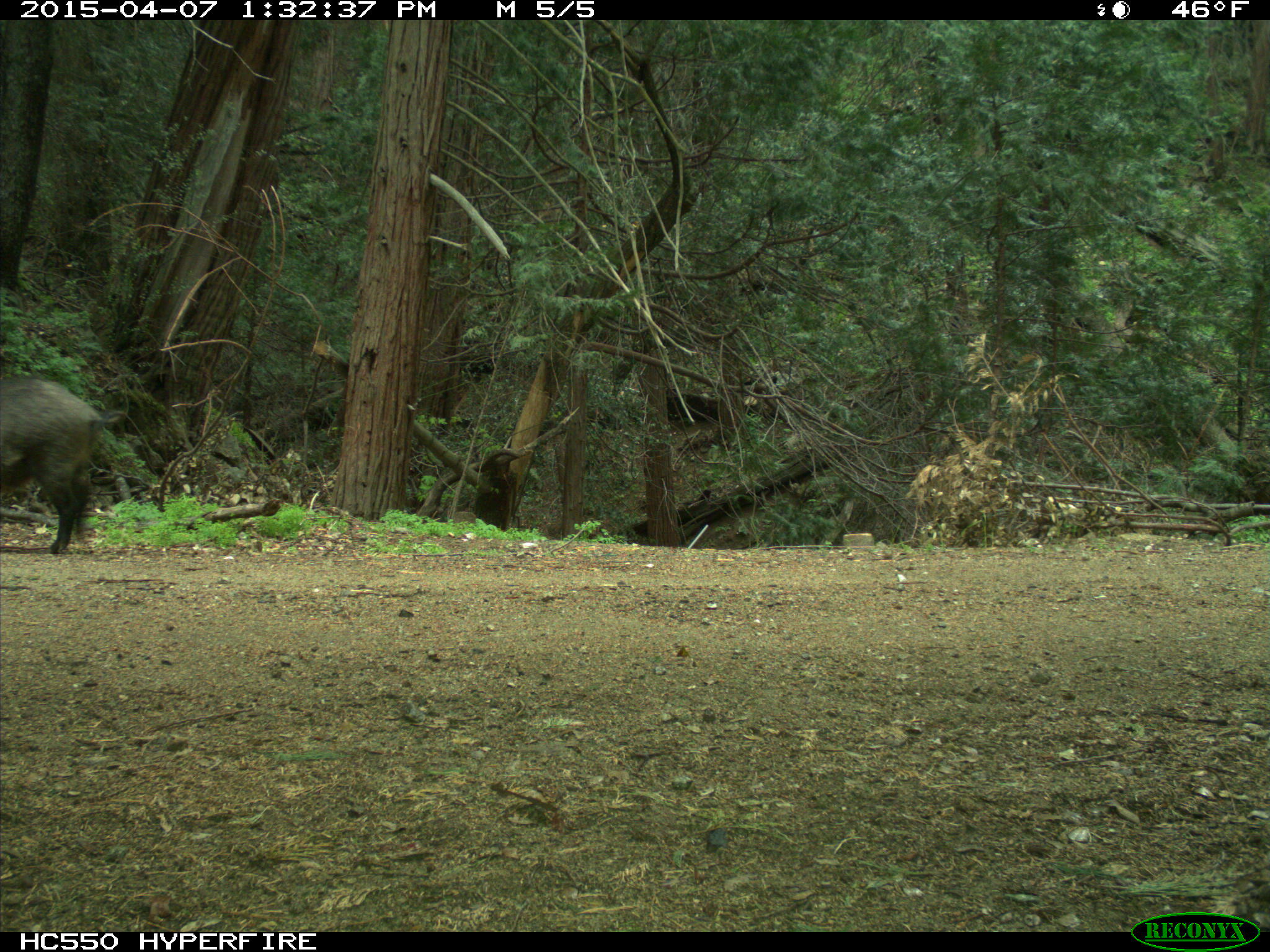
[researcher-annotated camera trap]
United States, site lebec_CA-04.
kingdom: Animalia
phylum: Chordata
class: Mammalia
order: Artiodactyla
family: Suidae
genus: Sus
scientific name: Sus scrofa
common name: wild boar